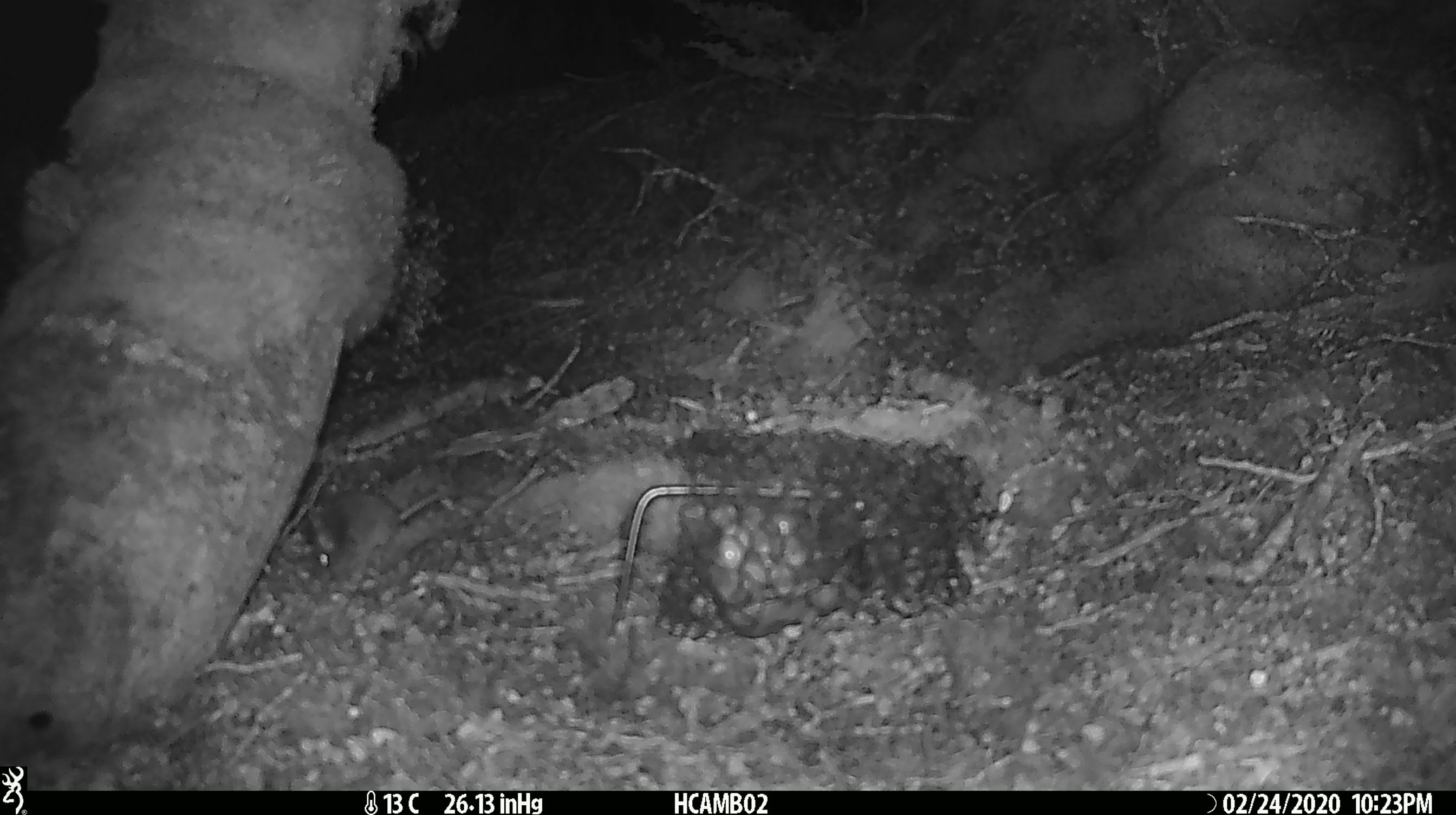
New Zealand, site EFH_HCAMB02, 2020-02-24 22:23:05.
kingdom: Animalia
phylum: Chordata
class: Mammalia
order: Rodentia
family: Muridae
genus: Mus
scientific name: Mus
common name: mouse